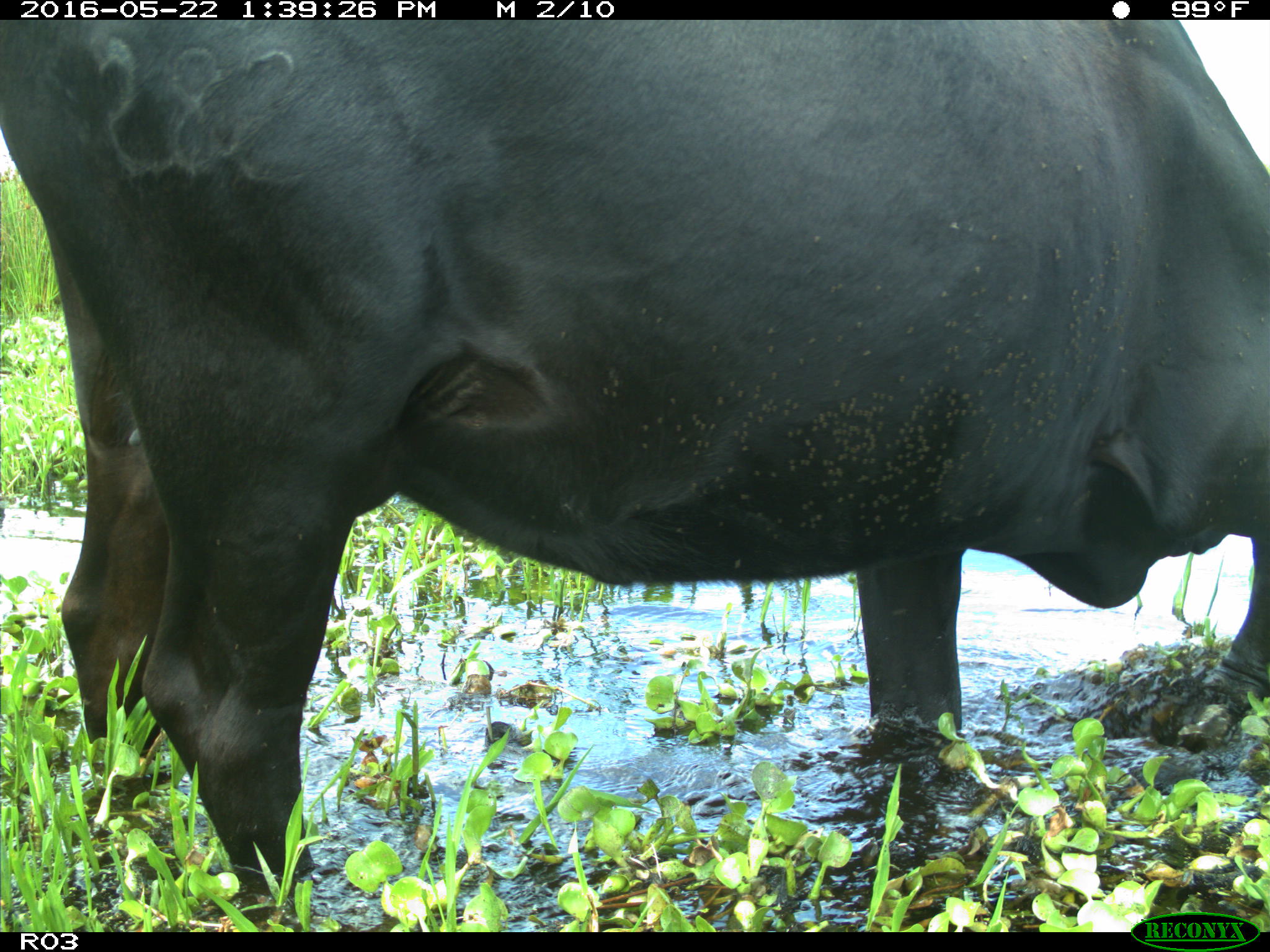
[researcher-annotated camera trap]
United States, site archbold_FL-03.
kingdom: Animalia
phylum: Chordata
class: Mammalia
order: Artiodactyla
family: Bovidae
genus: Bos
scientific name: Bos taurus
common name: domestic cow